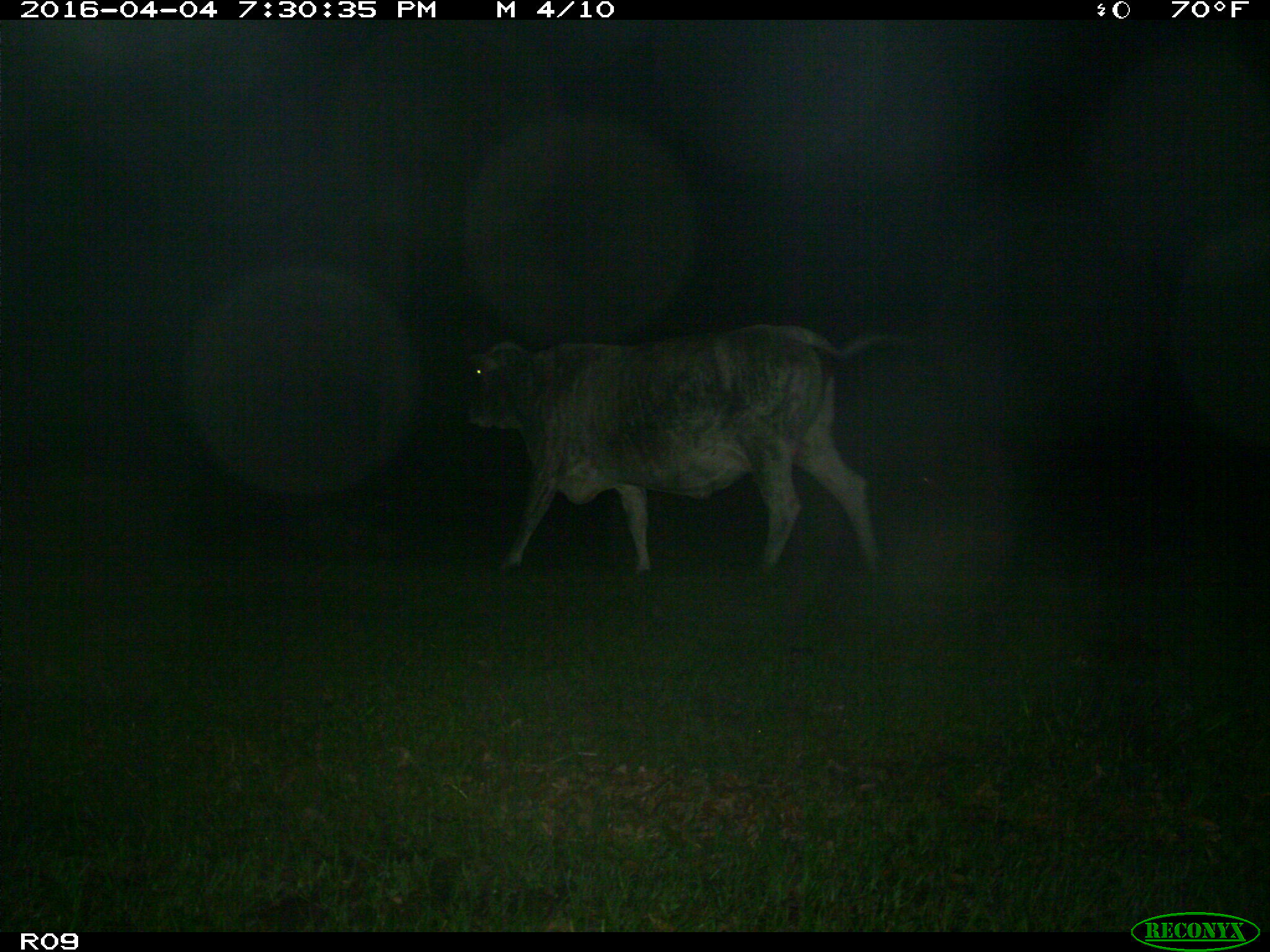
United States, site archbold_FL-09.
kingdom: Animalia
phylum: Chordata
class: Mammalia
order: Artiodactyla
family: Bovidae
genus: Bos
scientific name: Bos taurus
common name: domestic cow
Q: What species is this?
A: Bos taurus (domestic cow).